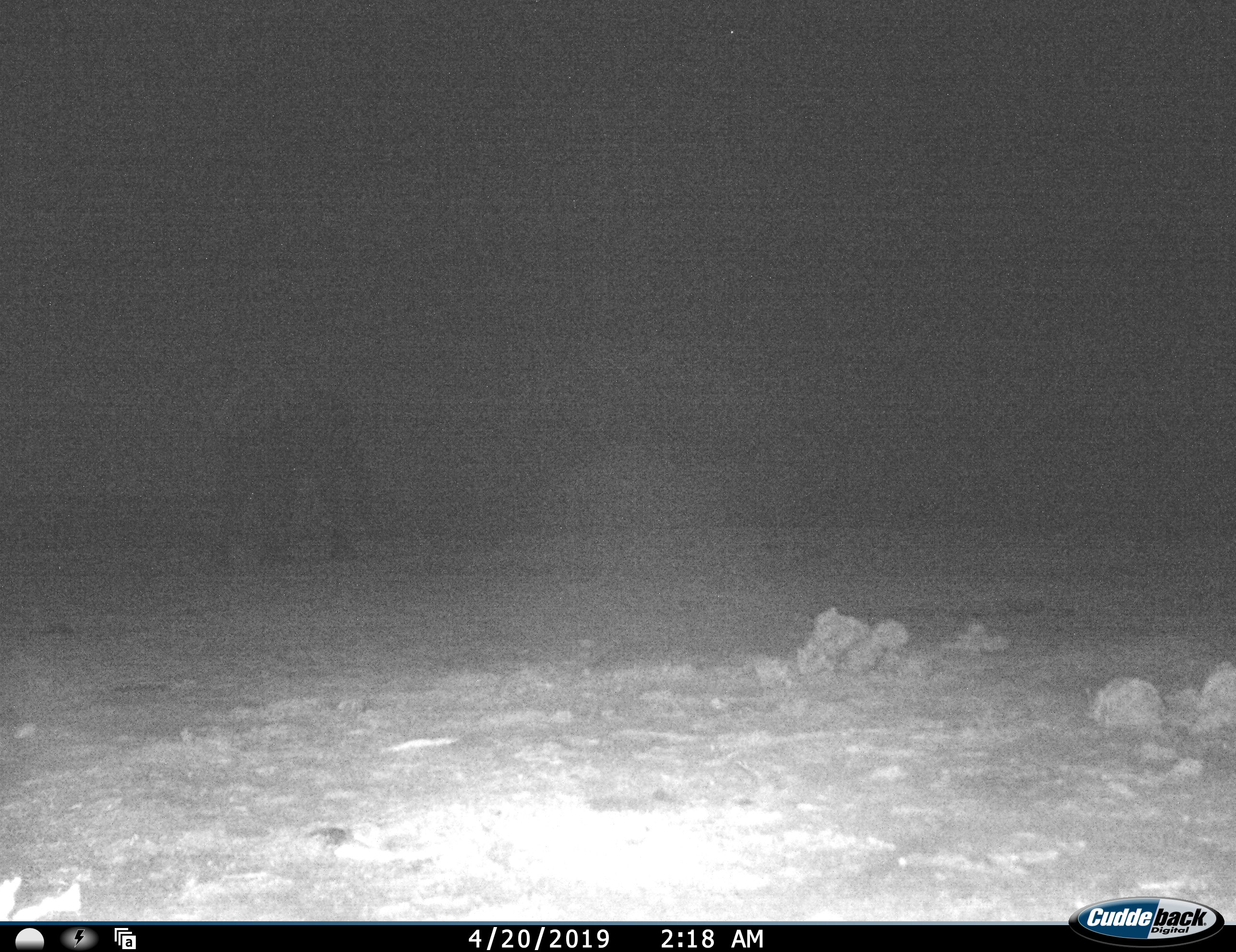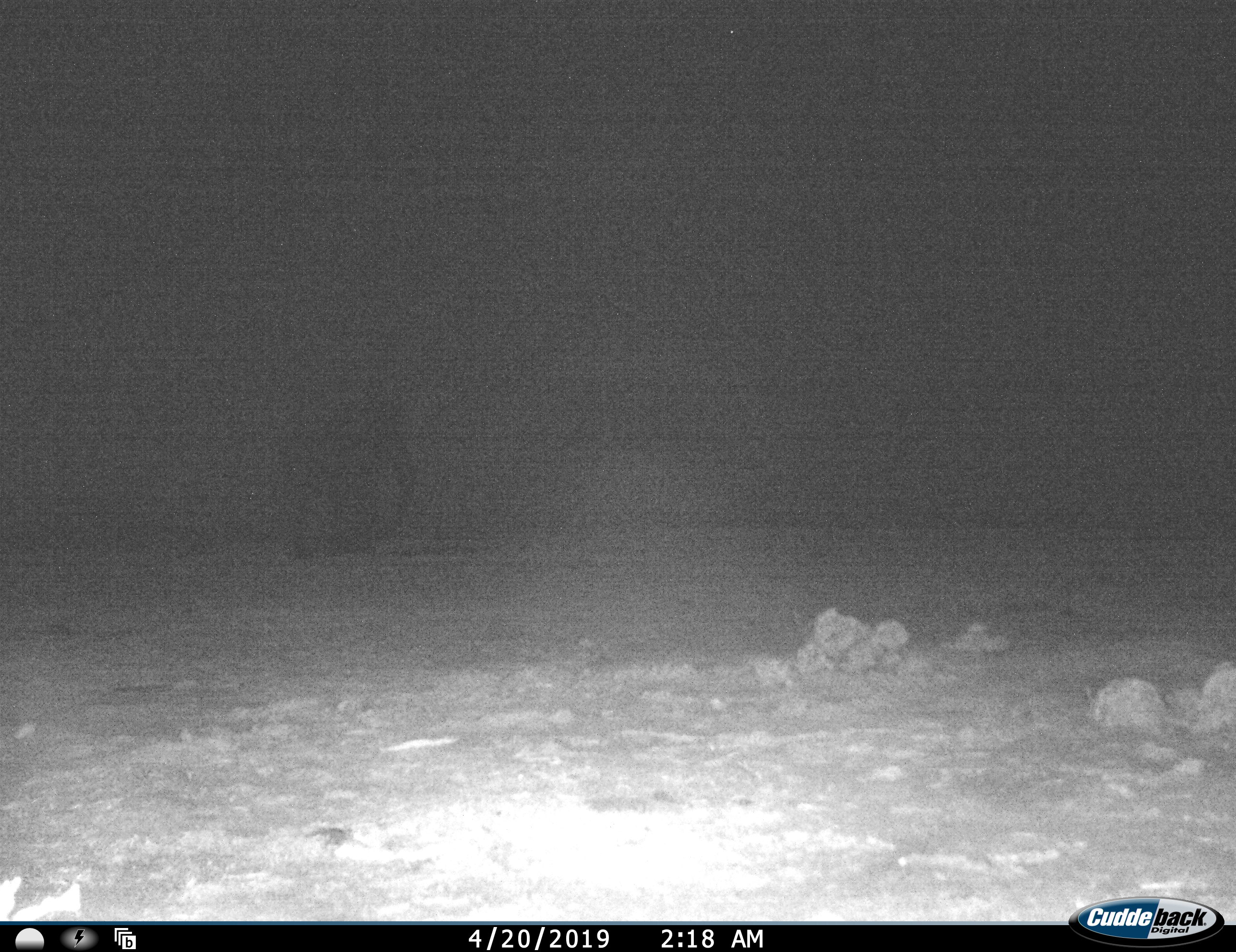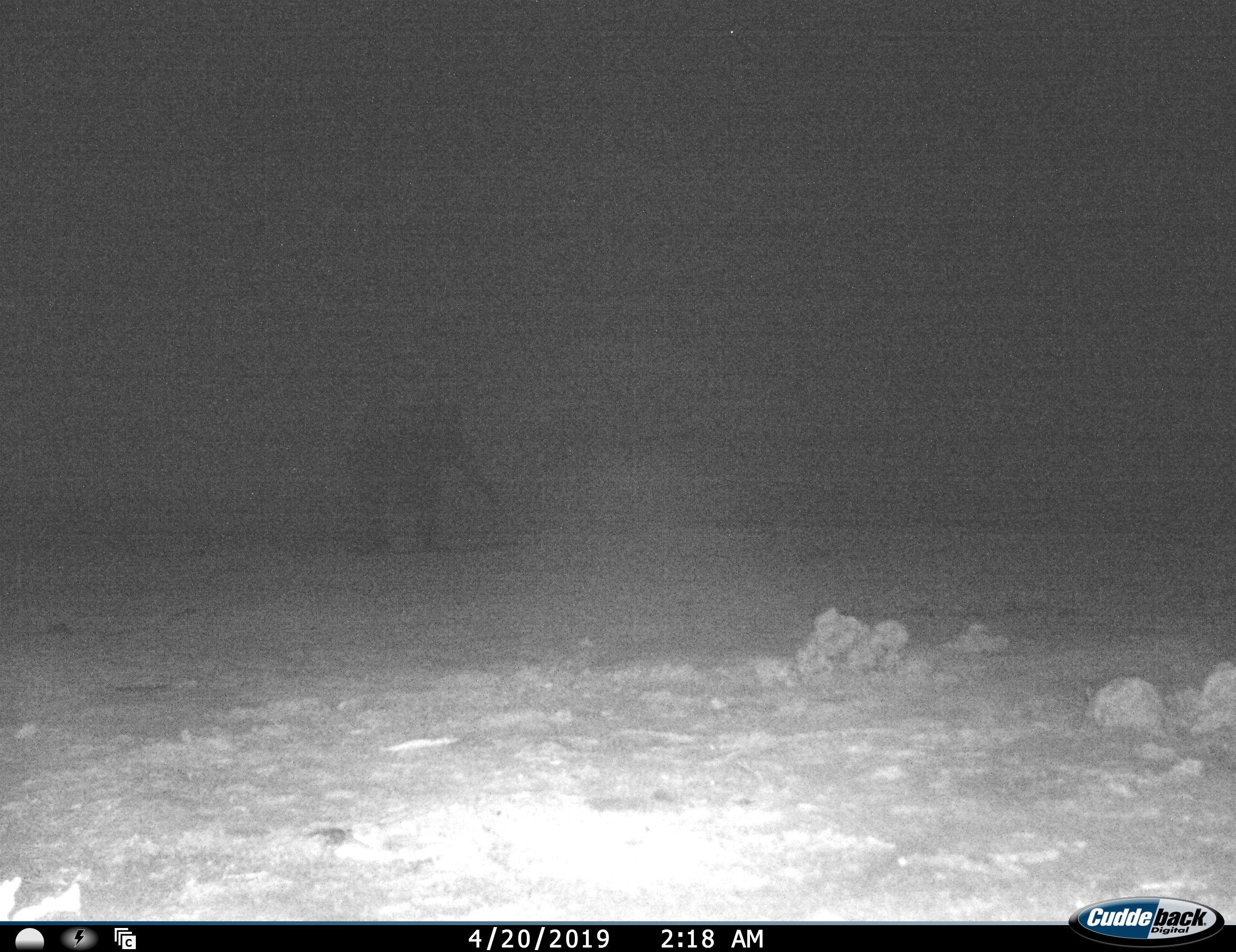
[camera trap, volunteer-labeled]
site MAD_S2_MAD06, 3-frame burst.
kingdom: Animalia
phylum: Chordata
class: Mammalia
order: Proboscidea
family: Elephantidae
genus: Loxodonta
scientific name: Loxodonta africana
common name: african bush elephant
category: elephant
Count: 1.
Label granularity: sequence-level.